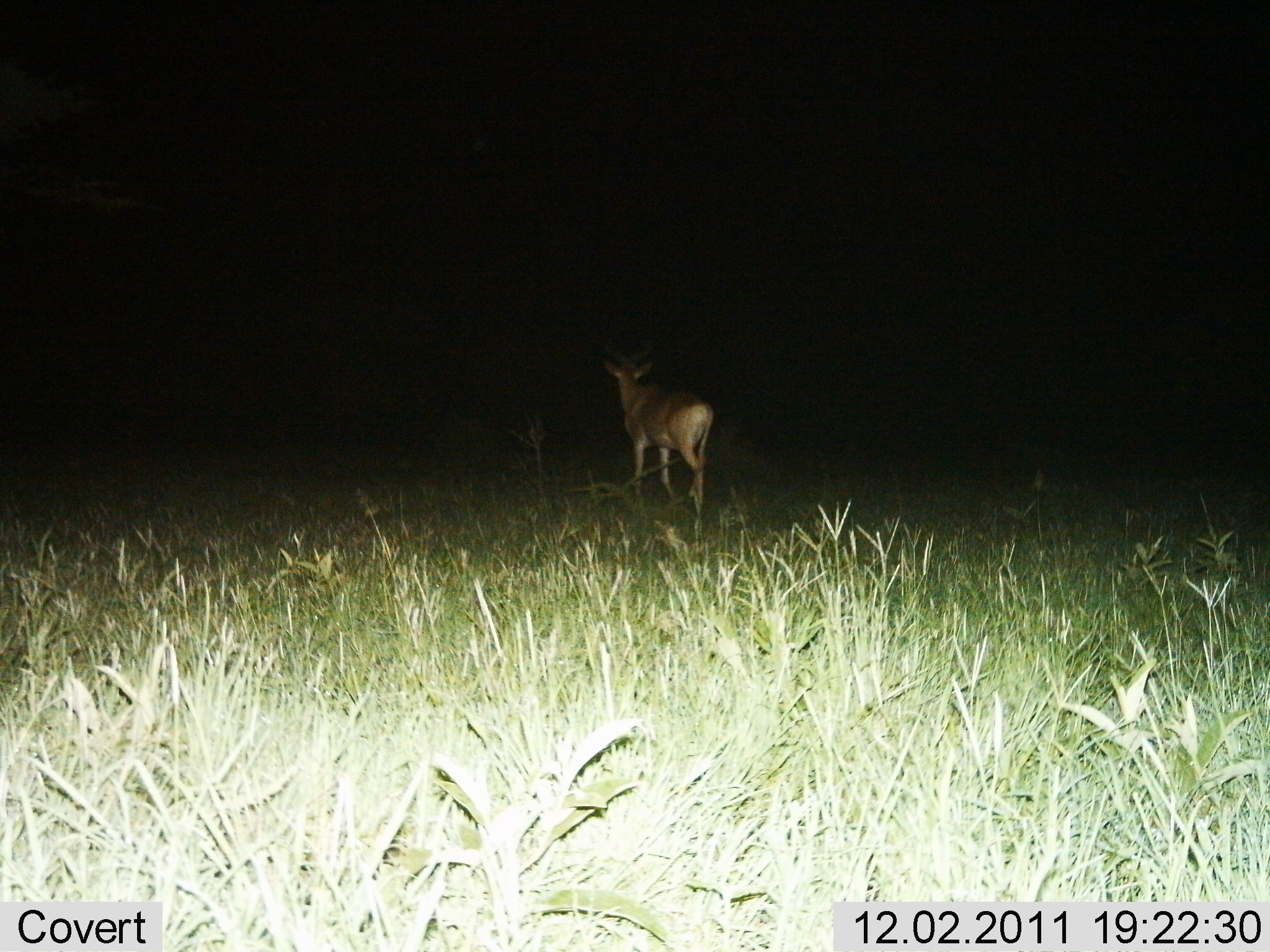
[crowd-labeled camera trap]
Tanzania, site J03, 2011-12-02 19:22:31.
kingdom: Animalia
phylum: Chordata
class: Mammalia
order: Artiodactyla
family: Bovidae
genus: Alcelaphus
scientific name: Alcelaphus buselaphus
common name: hartebeest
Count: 1.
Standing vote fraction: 20%.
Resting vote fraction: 0%.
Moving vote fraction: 80%.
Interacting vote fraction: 0%.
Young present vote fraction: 0%.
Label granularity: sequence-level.